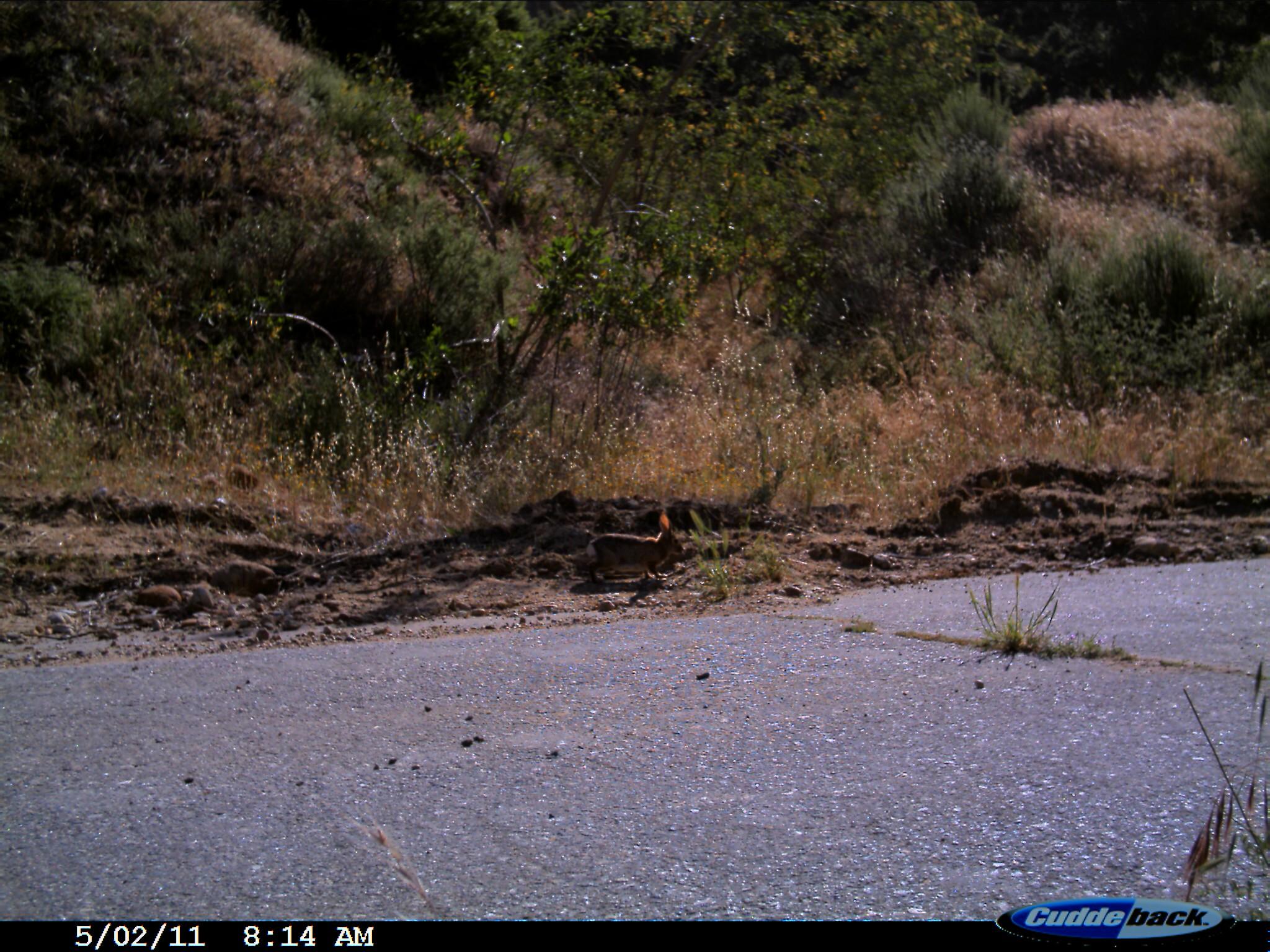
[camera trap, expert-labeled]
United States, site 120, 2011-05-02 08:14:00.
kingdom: Animalia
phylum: Chordata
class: Mammalia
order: Lagomorpha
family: Leporidae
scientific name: Leporidae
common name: rabbits and hares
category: rabbit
Rabbit (rabbits and hares) (Leporidae).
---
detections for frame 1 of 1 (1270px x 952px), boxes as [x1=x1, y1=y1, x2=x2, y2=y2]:
rabbit: [x1=570, y1=511, x2=694, y2=600]